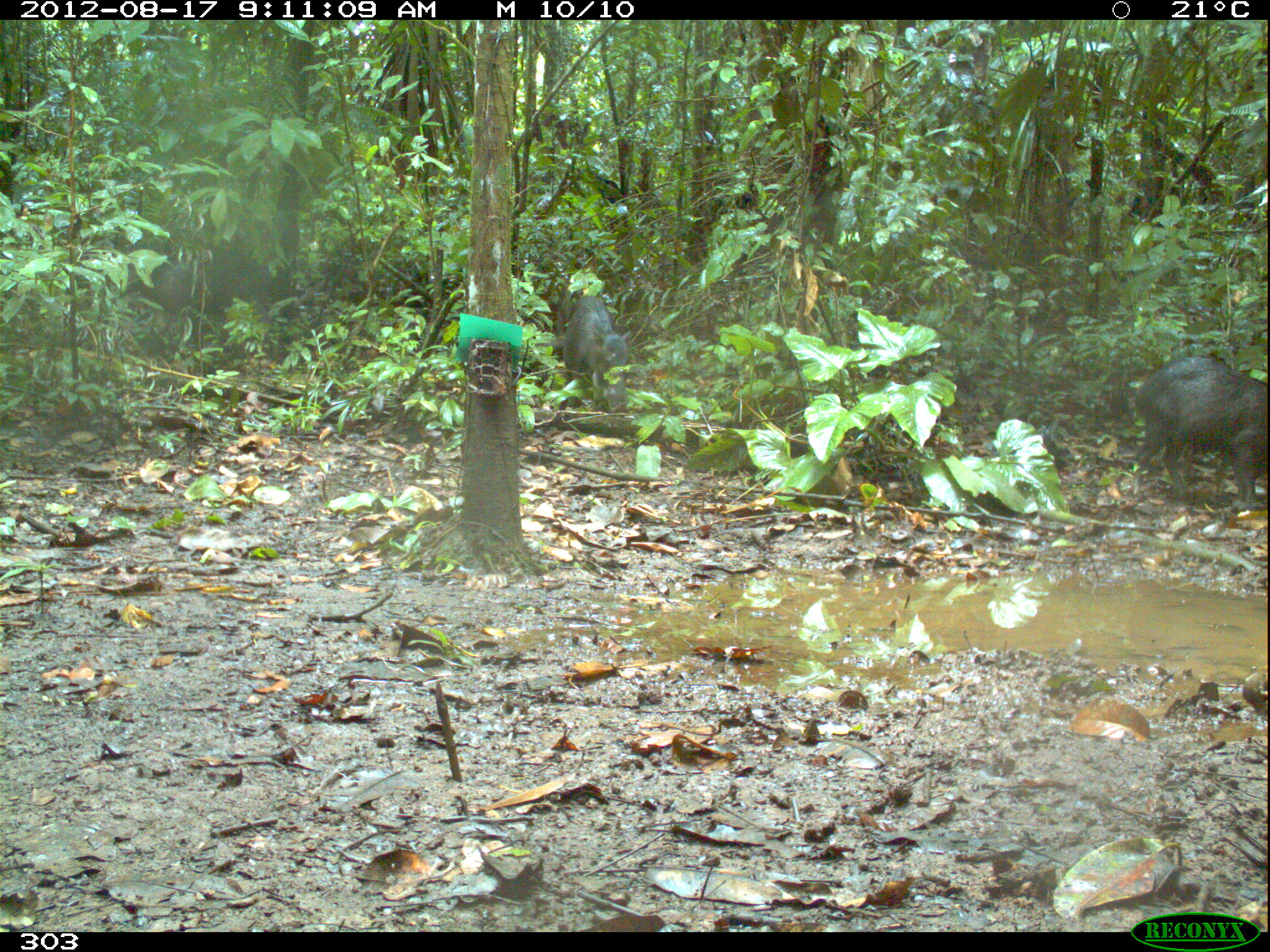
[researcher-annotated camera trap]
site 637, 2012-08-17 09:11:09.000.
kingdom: Animalia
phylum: Chordata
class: Mammalia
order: Artiodactyla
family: Tayassuidae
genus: Tayassu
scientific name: Tayassu pecari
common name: white-lipped peccary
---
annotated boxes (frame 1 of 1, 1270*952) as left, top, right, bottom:
tayassu pecari: 1129, 358, 1268, 508; 1152, 367, 1265, 502; 114, 243, 272, 334; 561, 294, 631, 412